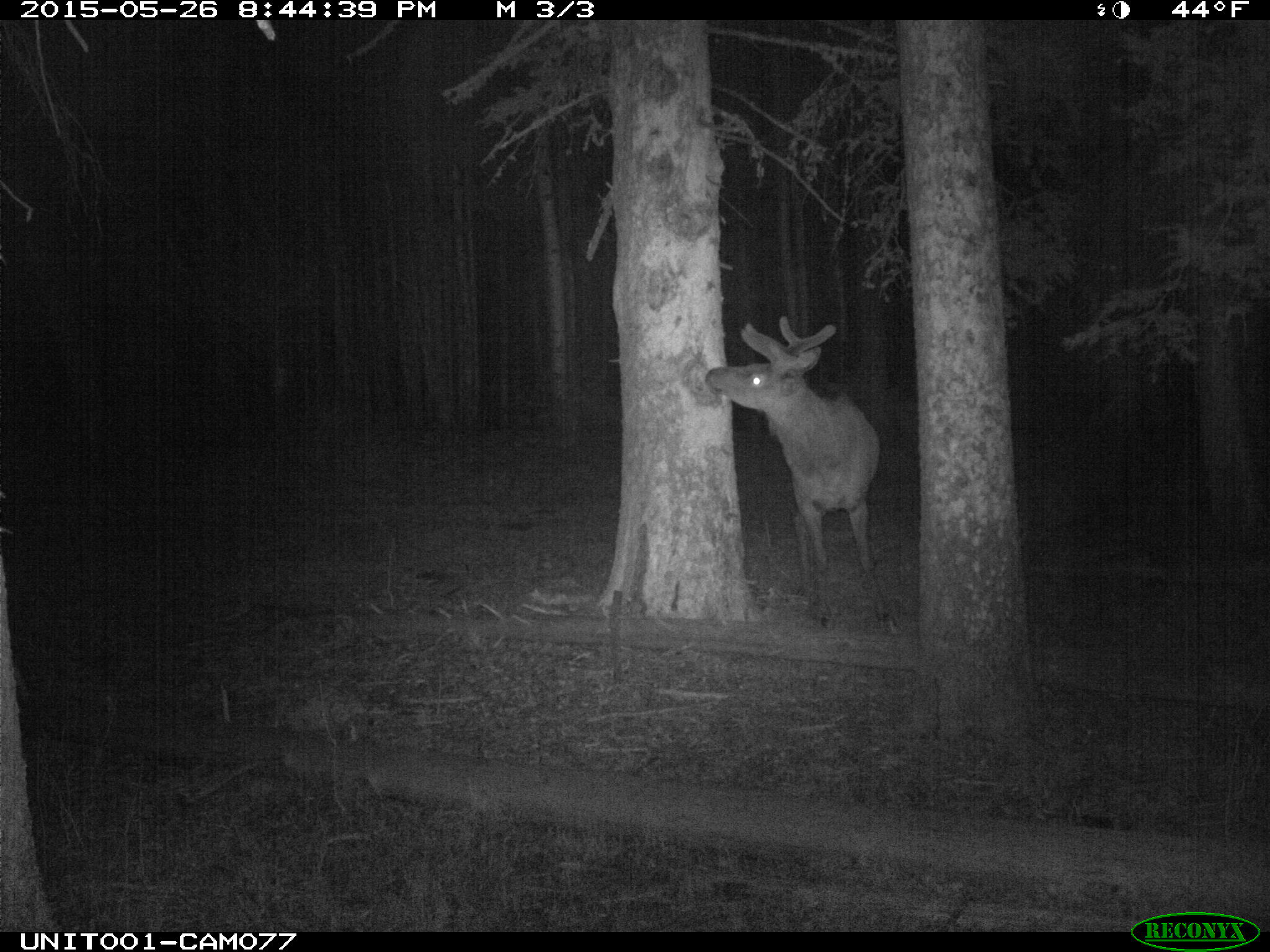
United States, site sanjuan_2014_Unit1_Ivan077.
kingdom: Animalia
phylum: Chordata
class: Mammalia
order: Artiodactyla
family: Cervidae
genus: Cervus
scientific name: Cervus elaphus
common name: red deer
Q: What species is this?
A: Cervus elaphus (red deer).